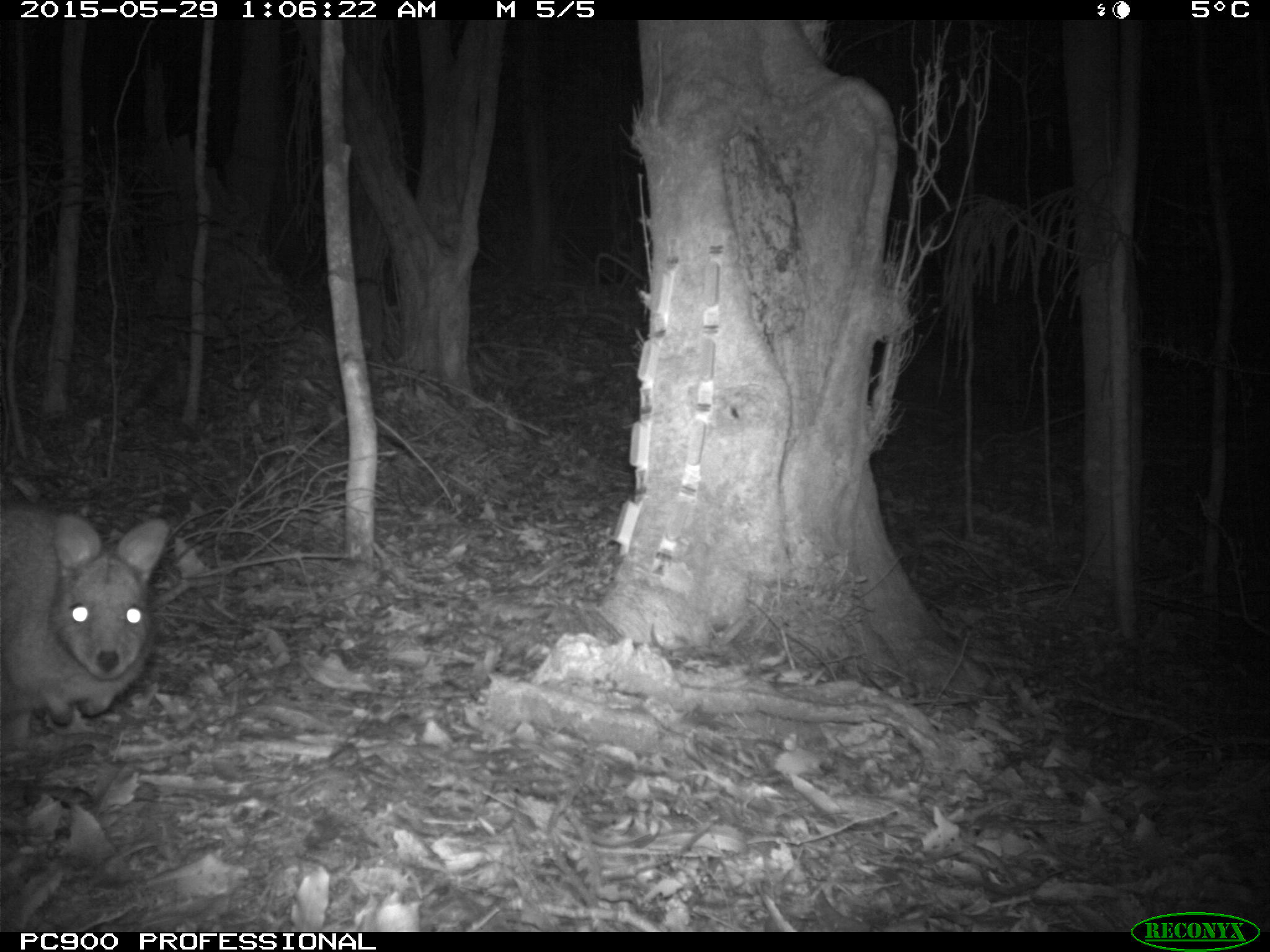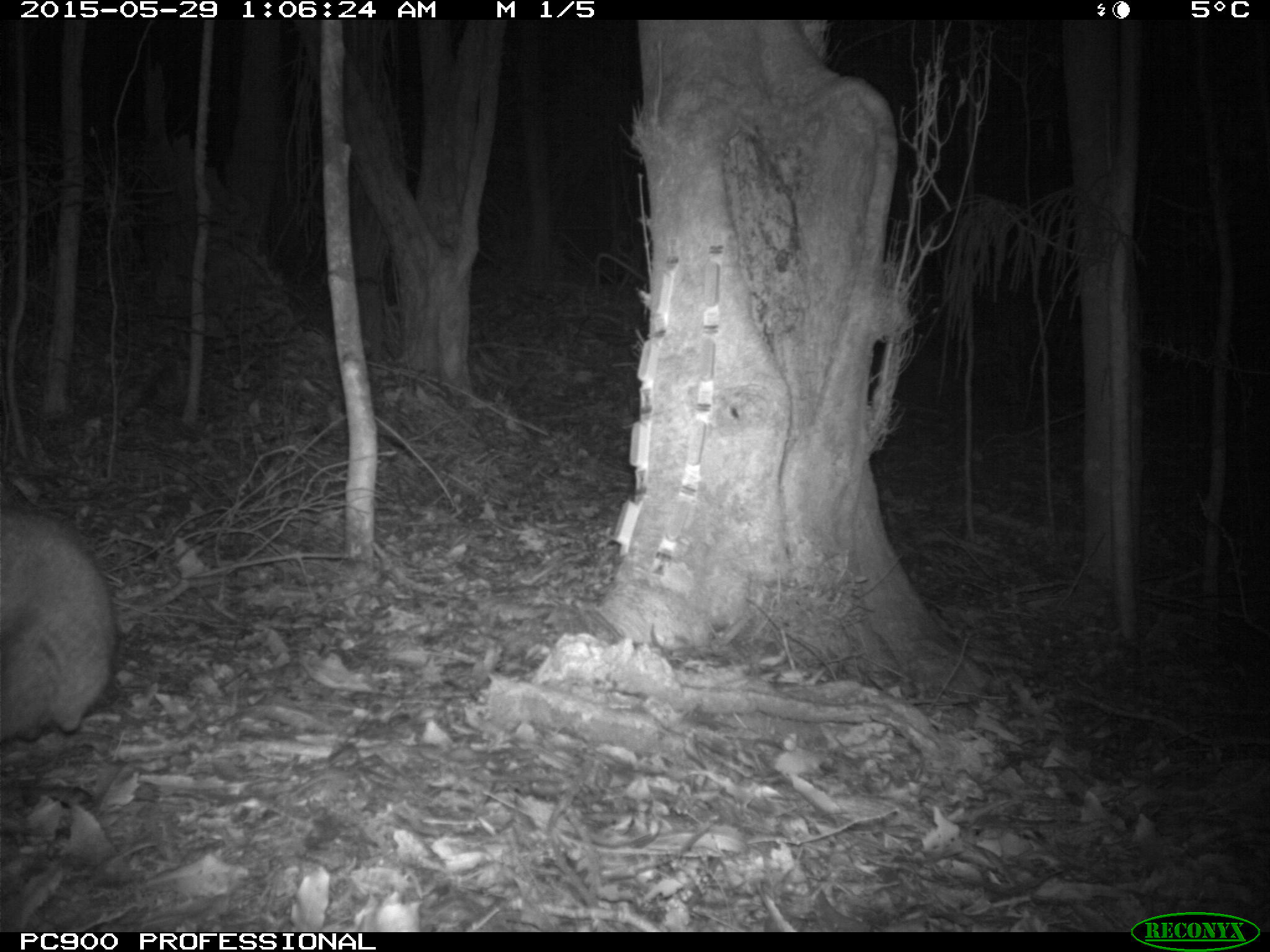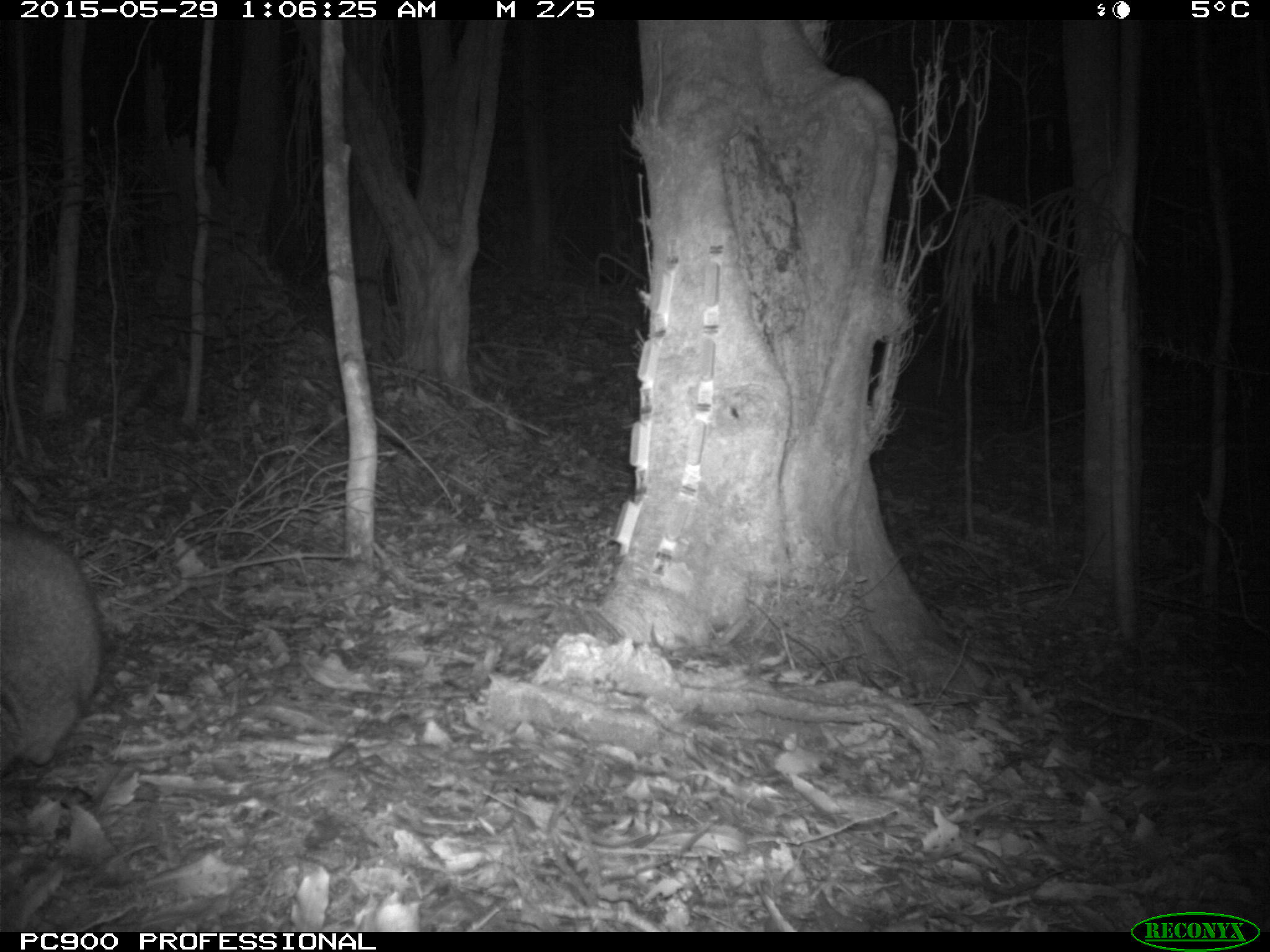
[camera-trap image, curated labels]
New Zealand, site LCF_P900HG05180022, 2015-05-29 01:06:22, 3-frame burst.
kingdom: Animalia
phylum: Chordata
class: Mammalia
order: Diprotodontia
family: Macropodidae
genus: Notamacropus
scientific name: Notamacropus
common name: wallaby